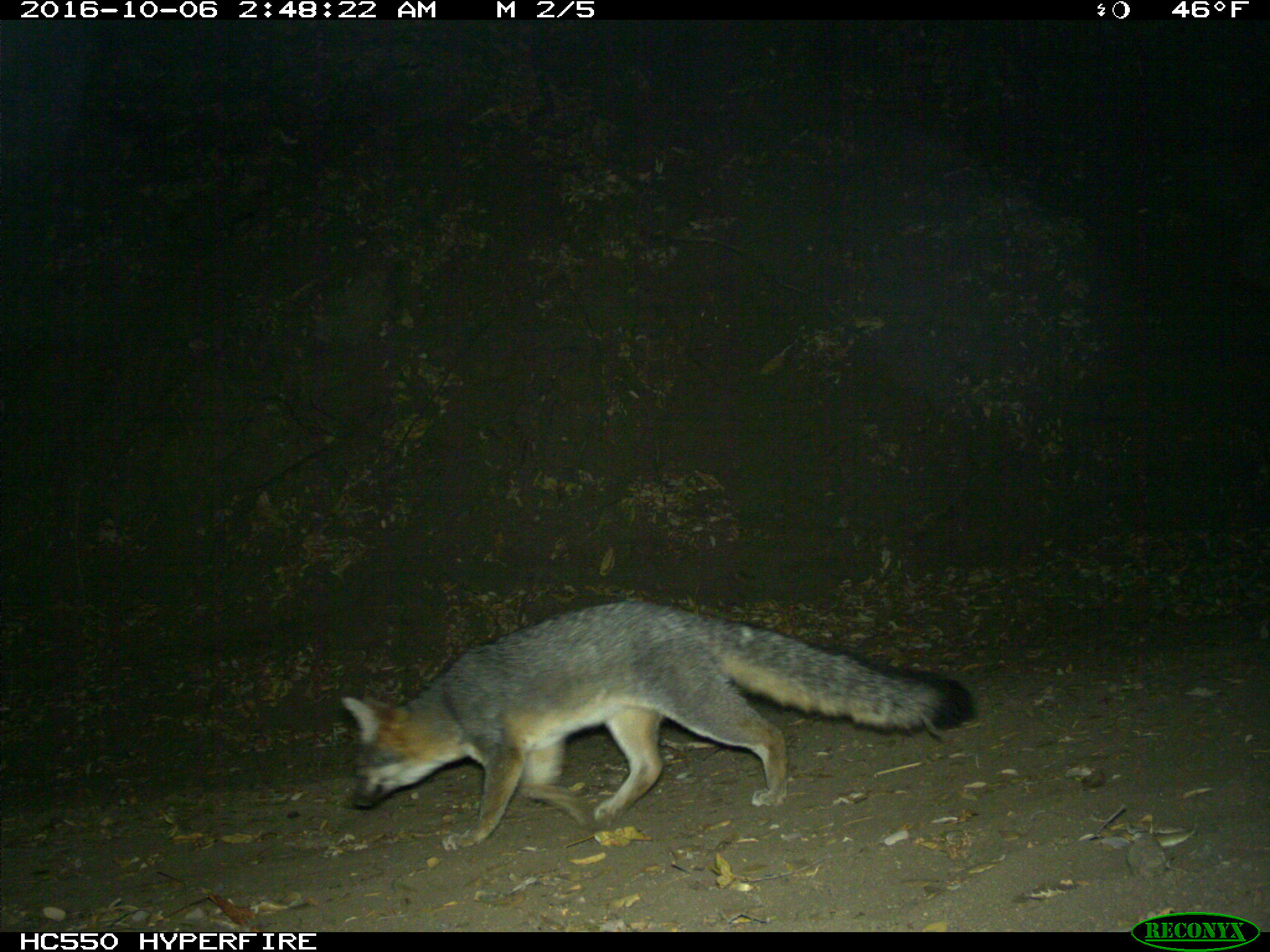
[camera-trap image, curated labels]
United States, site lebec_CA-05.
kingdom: Animalia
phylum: Chordata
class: Mammalia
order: Carnivora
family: Canidae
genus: Urocyon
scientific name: Urocyon cinereoargenteus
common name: gray fox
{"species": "Urocyon cinereoargenteus (gray fox)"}